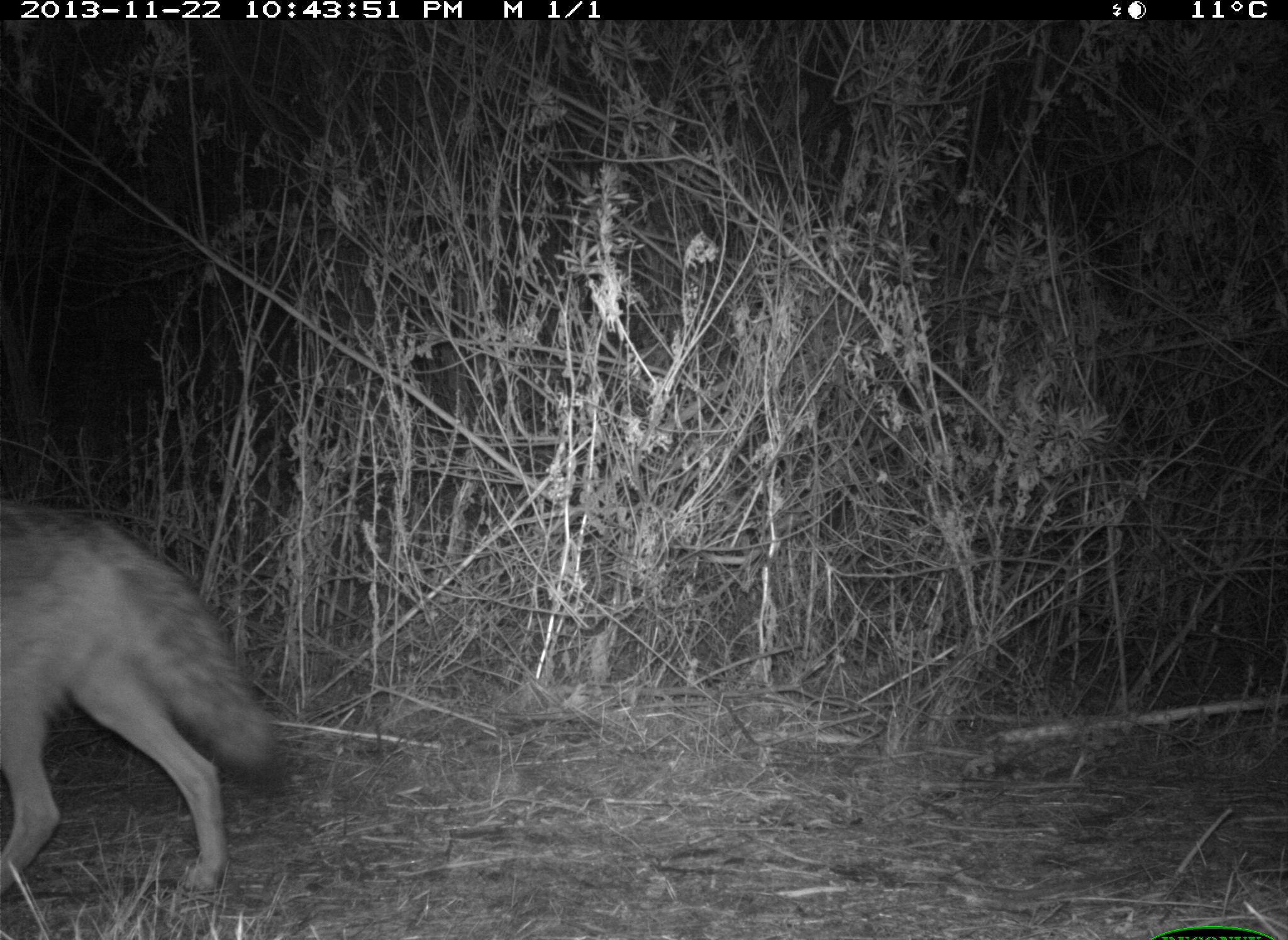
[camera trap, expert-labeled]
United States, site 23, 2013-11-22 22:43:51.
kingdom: Animalia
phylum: Chordata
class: Mammalia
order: Carnivora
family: Canidae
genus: Canis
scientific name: Canis latrans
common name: coyote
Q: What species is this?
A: Coyote (Canis latrans).